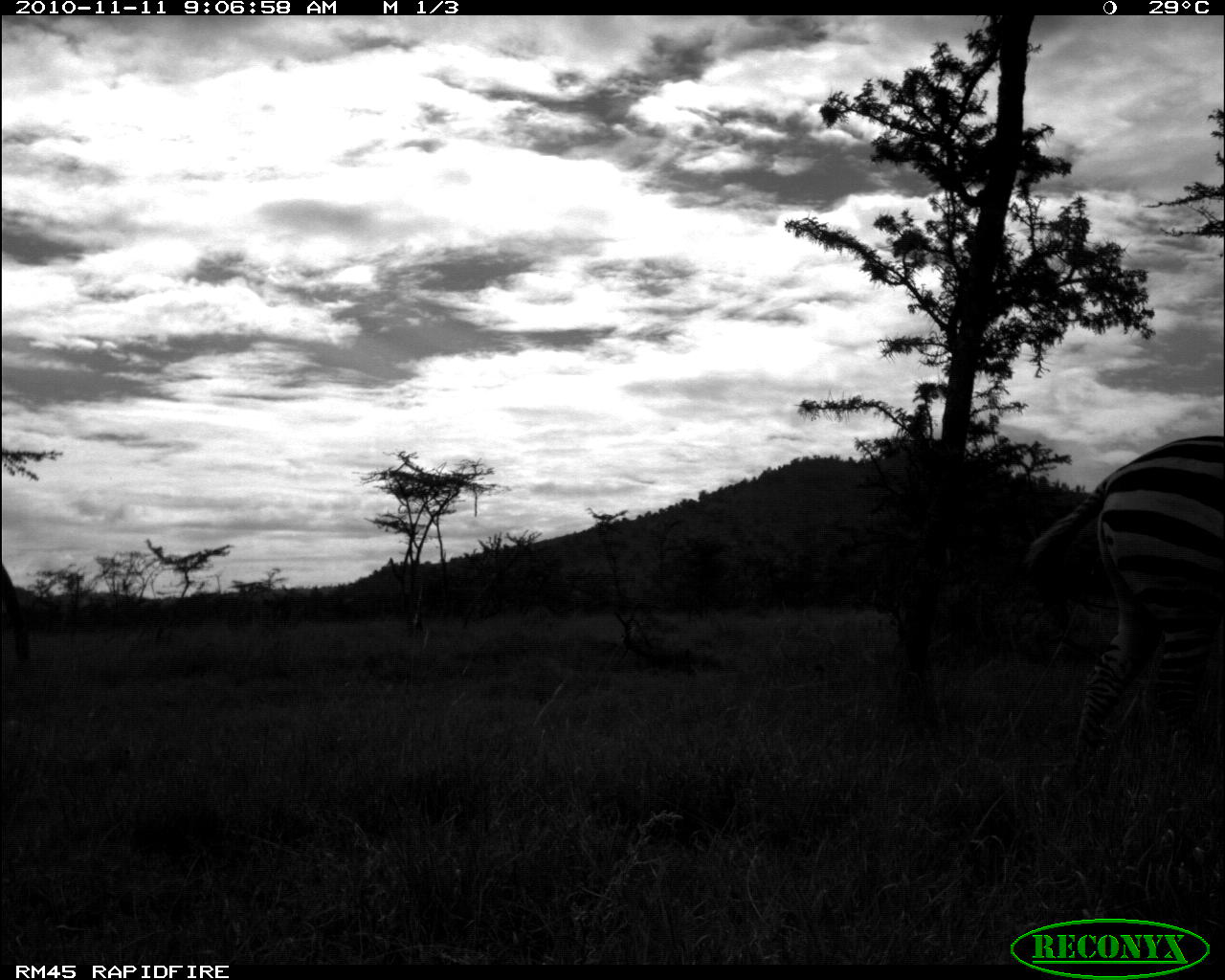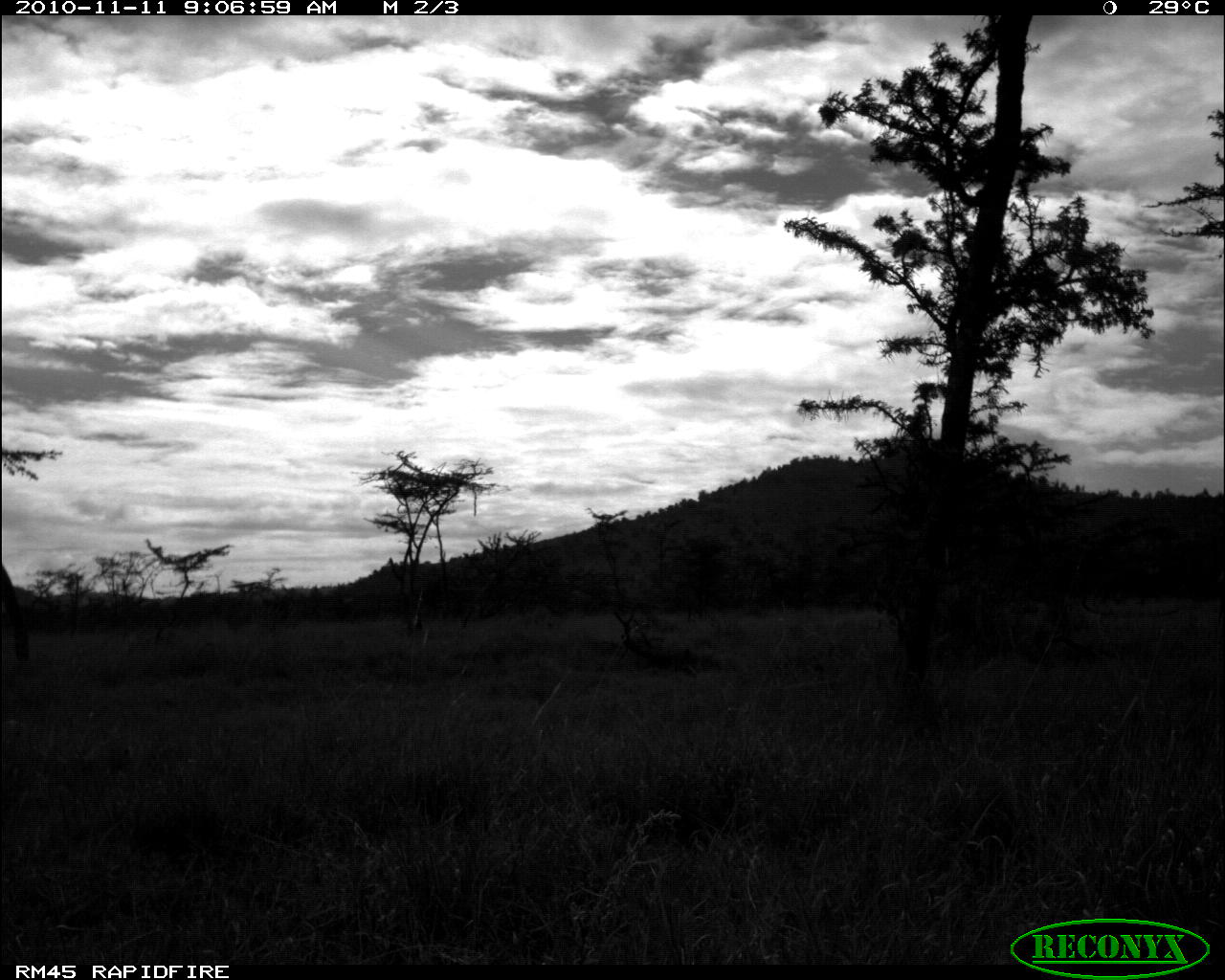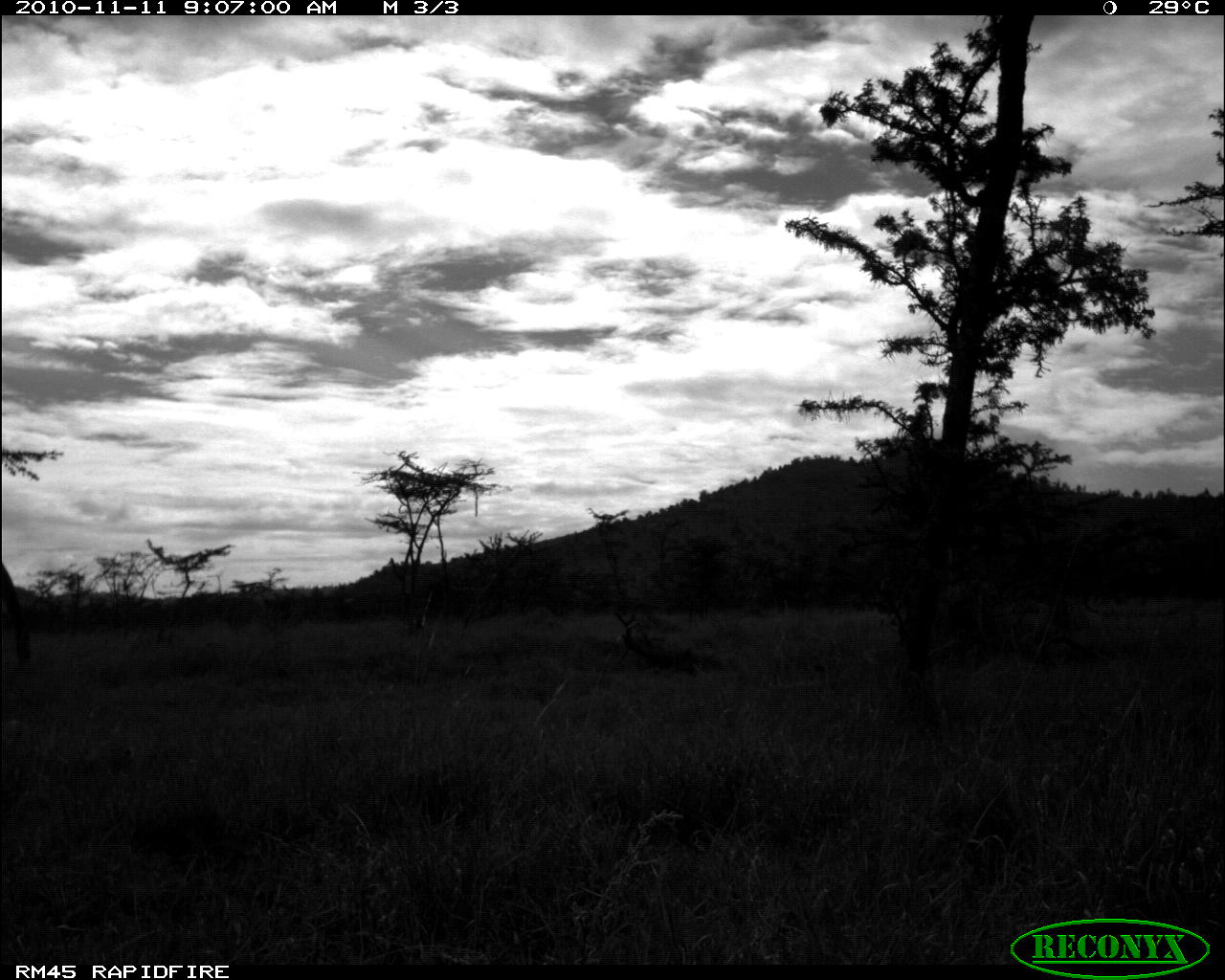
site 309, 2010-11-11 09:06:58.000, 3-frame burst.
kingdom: Animalia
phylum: Chordata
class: Mammalia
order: Perissodactyla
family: Equidae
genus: Equus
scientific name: Equus quagga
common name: plains zebra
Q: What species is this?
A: Equus quagga (plains zebra).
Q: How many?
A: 1.